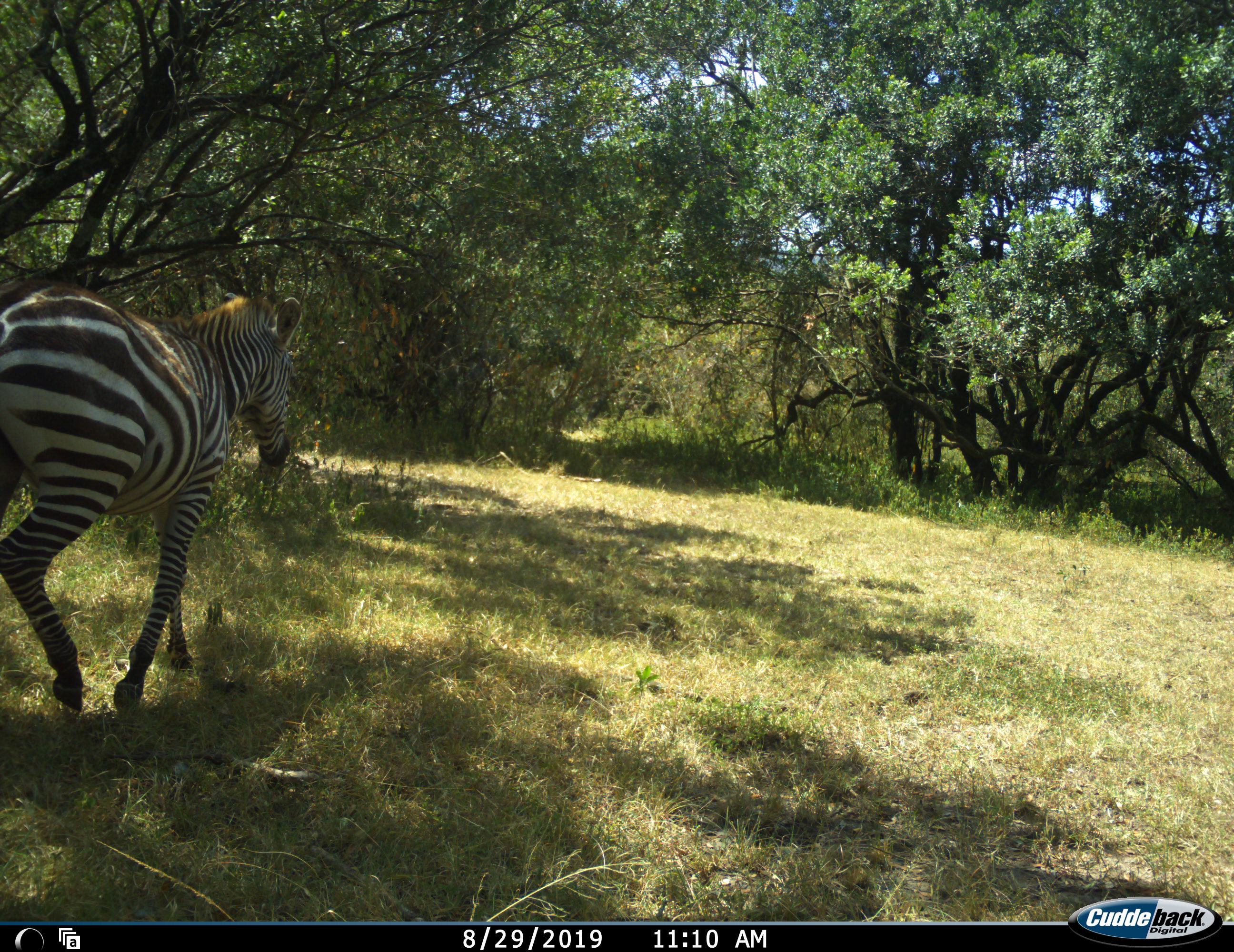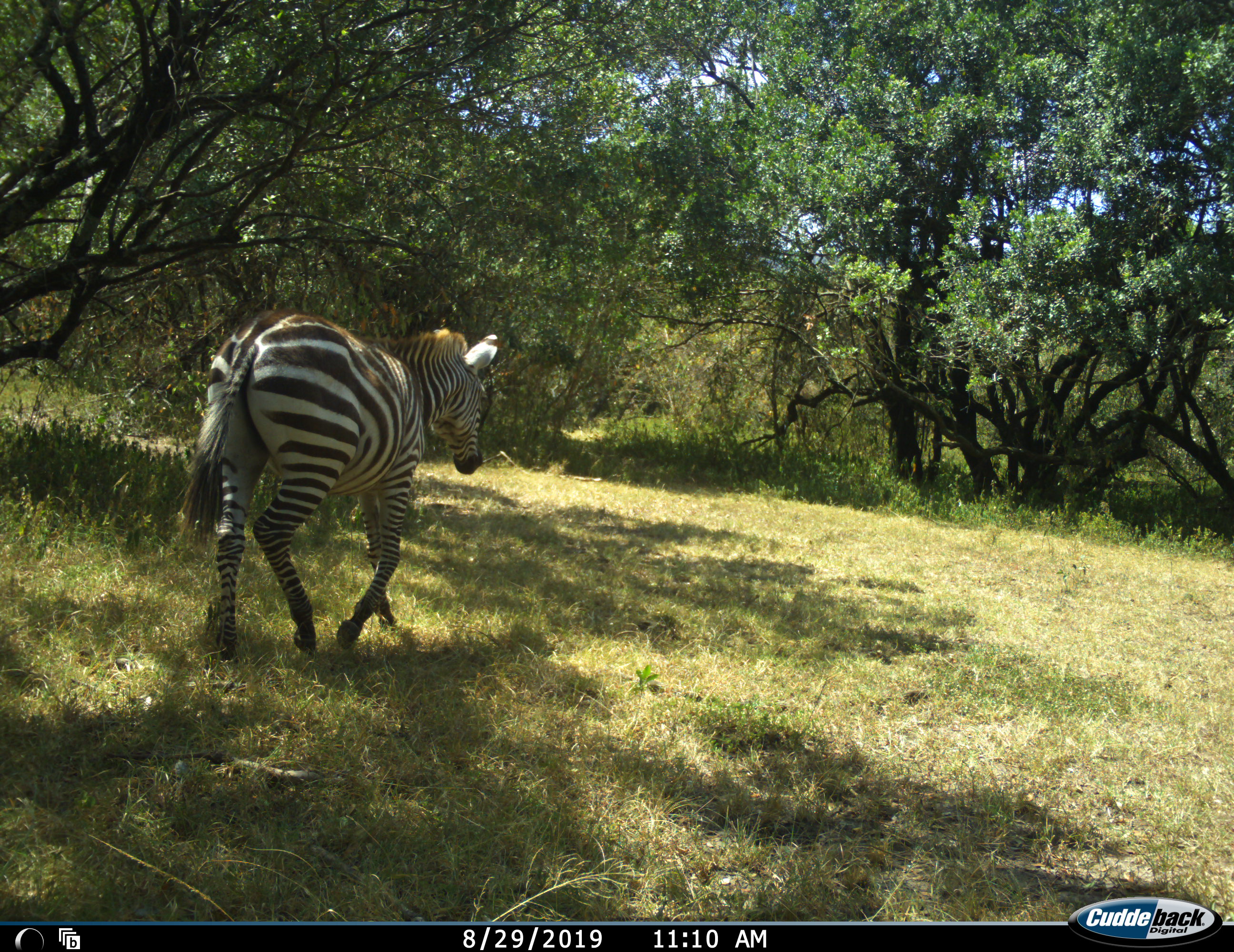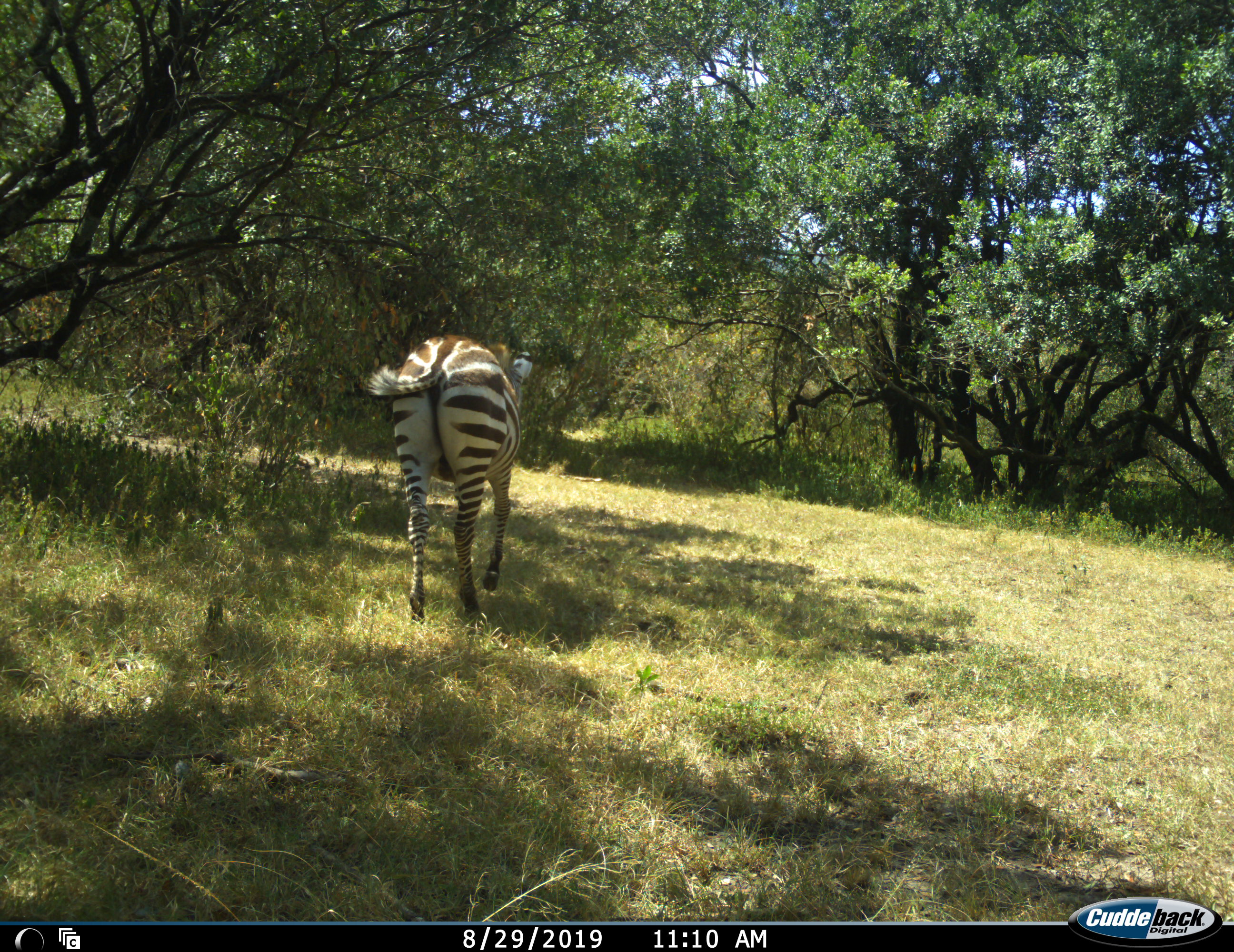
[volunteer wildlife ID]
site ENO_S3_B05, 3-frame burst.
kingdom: Animalia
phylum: Chordata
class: Mammalia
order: Perissodactyla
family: Equidae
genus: Equus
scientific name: Equus quagga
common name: plains zebra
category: zebraplains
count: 1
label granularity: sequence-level